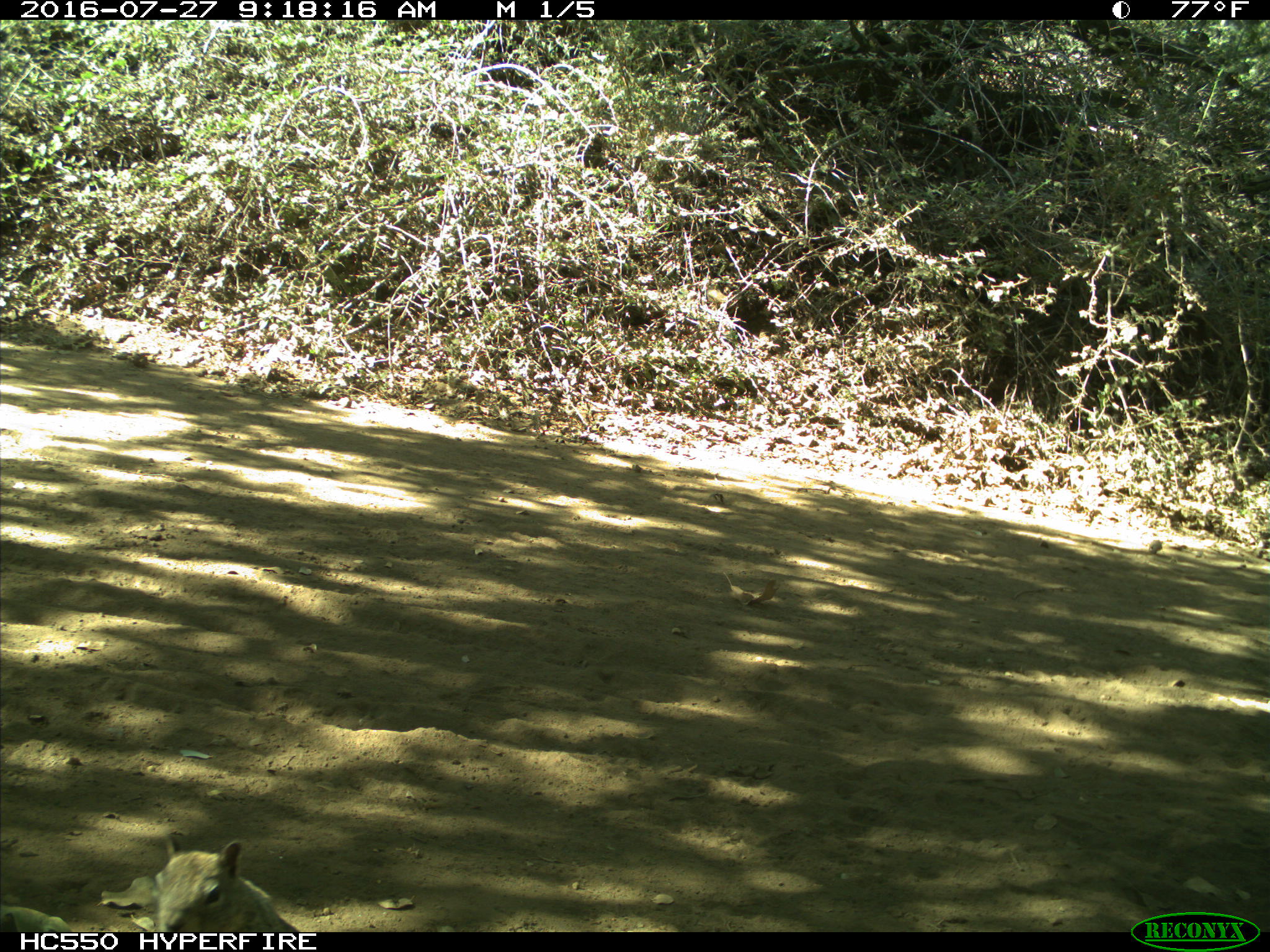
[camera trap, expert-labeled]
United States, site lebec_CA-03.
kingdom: Animalia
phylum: Chordata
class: Mammalia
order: Rodentia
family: Sciuridae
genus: Otospermophilus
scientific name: Otospermophilus beecheyi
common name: california ground squirrel